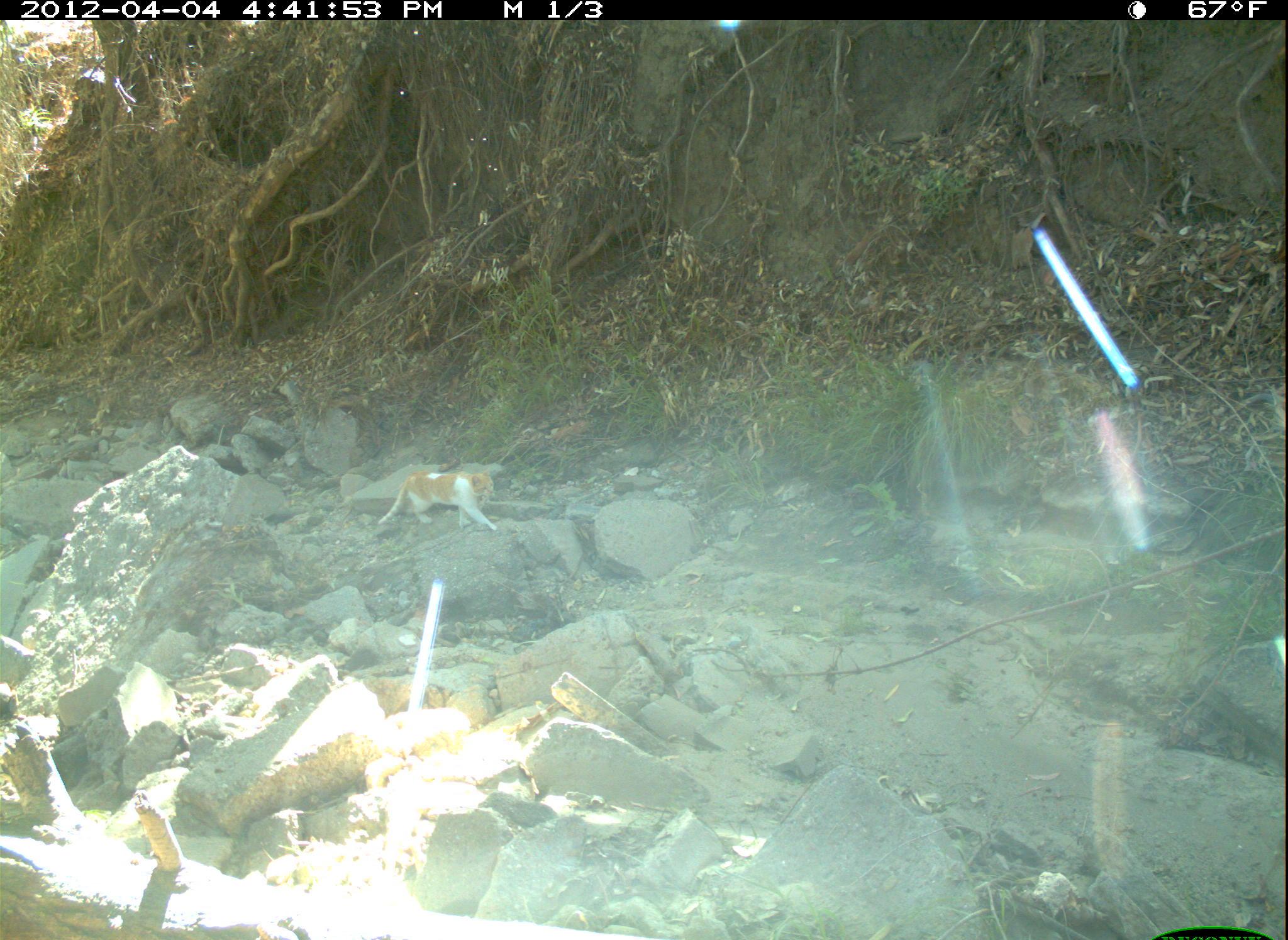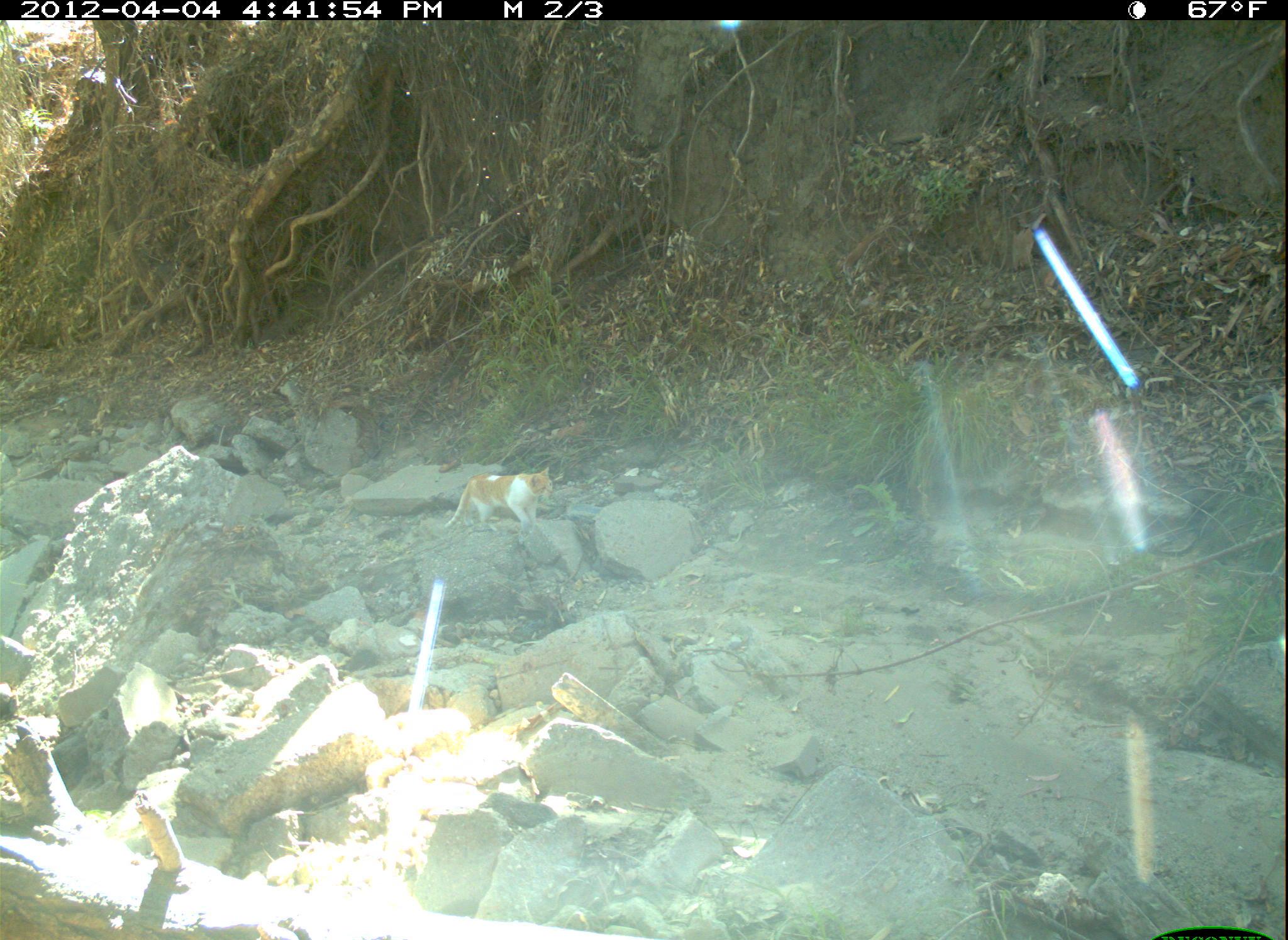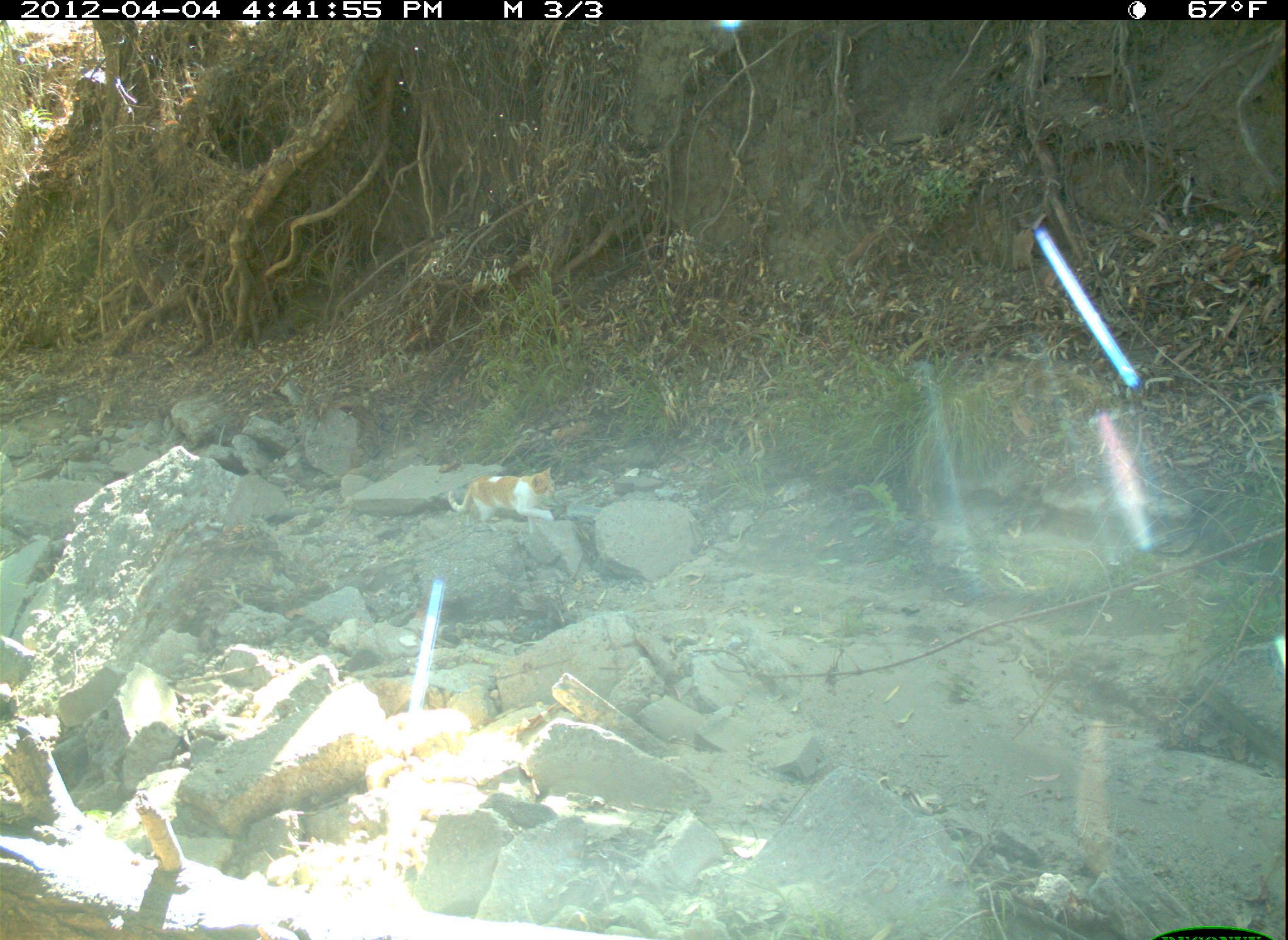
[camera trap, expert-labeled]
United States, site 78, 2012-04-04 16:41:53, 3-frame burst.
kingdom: Animalia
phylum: Chordata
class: Mammalia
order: Carnivora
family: Felidae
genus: Felis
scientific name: Felis catus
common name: cat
Cat (Felis catus).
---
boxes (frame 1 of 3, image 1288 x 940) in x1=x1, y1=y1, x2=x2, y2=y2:
cat: x1=380, y1=464, x2=509, y2=540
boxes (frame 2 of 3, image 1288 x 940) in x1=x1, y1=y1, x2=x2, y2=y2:
cat: x1=436, y1=451, x2=575, y2=562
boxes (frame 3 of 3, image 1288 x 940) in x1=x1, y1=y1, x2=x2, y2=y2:
cat: x1=443, y1=449, x2=589, y2=541